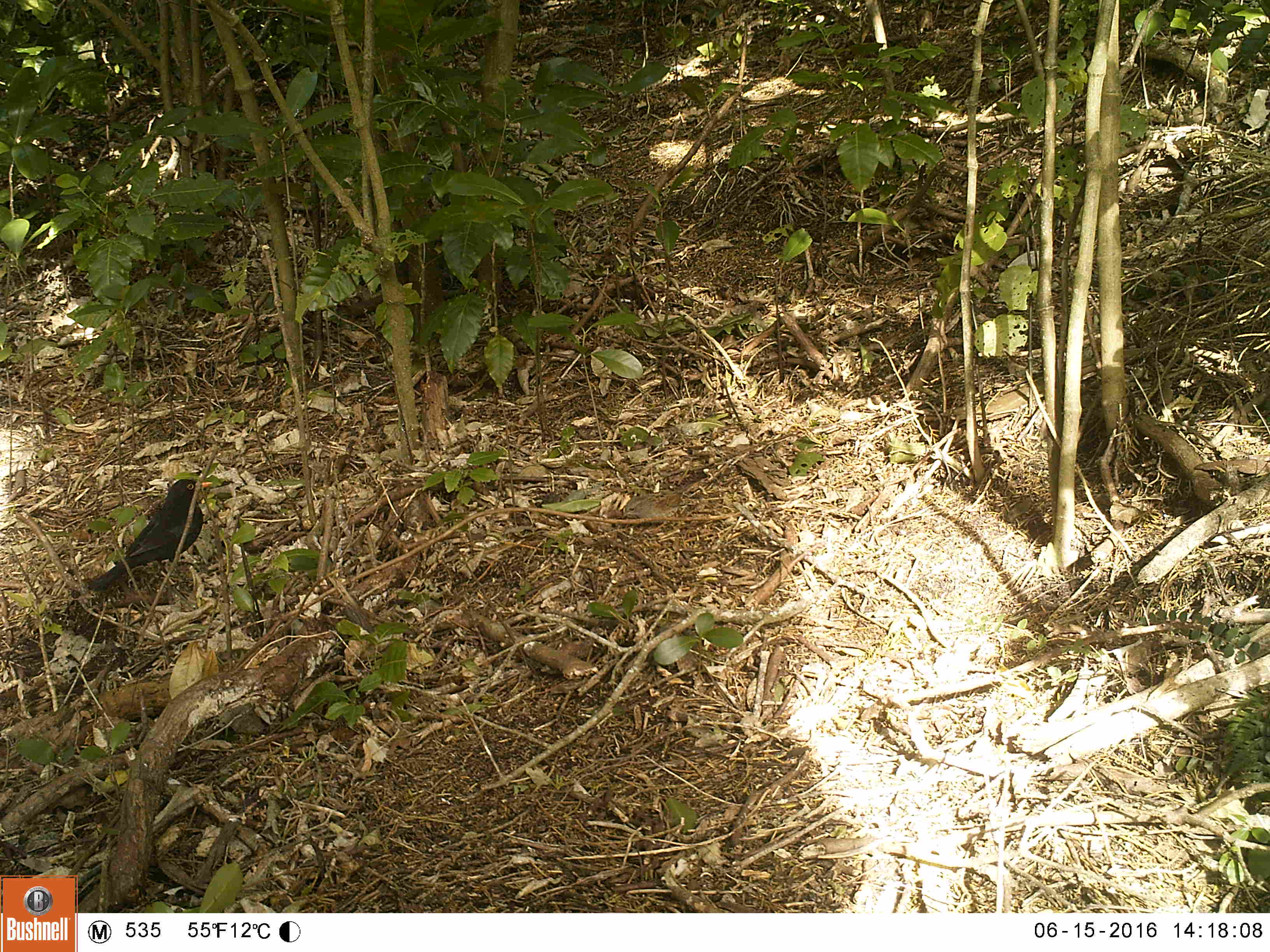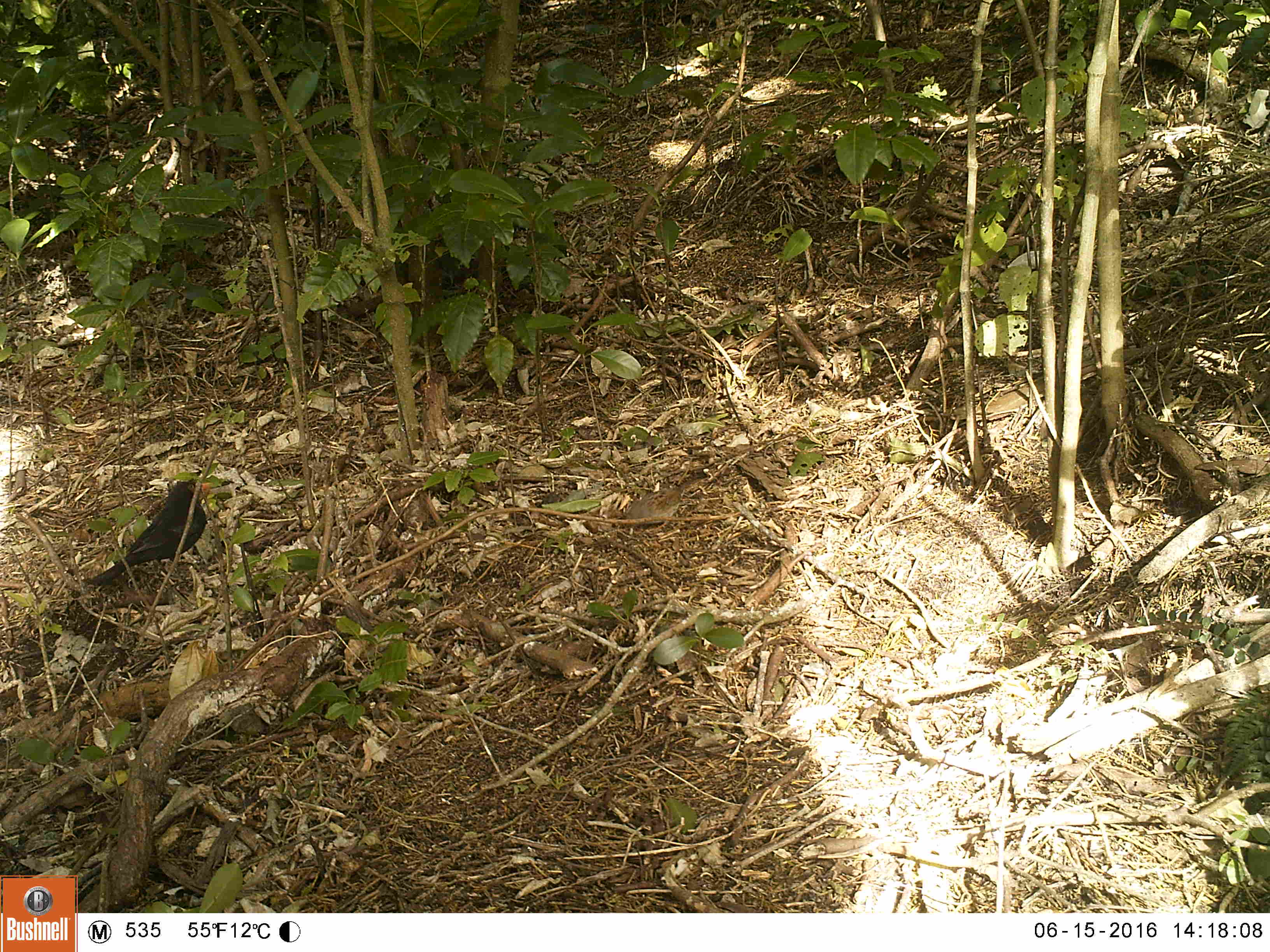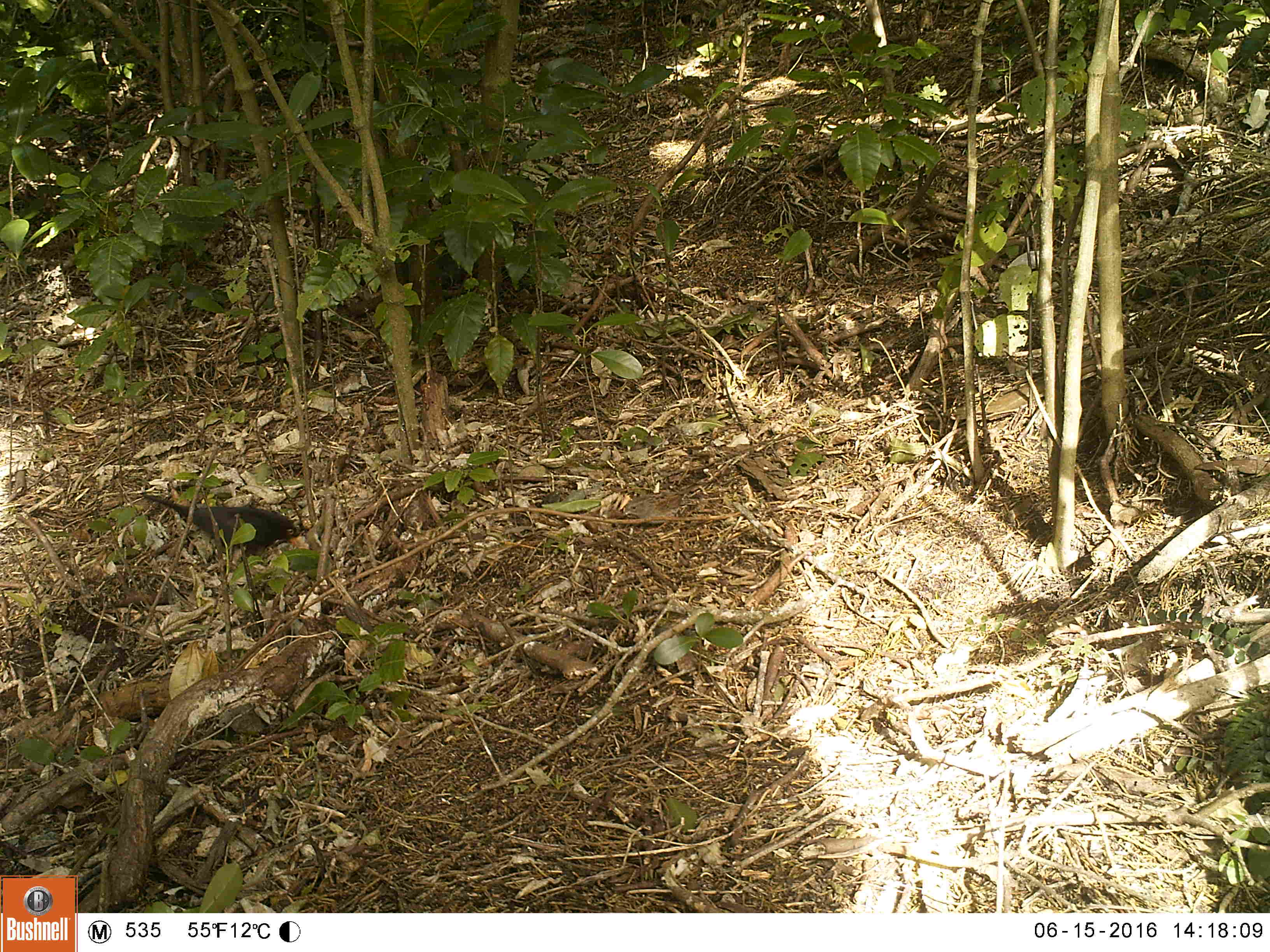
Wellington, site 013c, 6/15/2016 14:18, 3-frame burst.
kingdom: Animalia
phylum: Chordata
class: Aves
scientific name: Aves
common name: bird